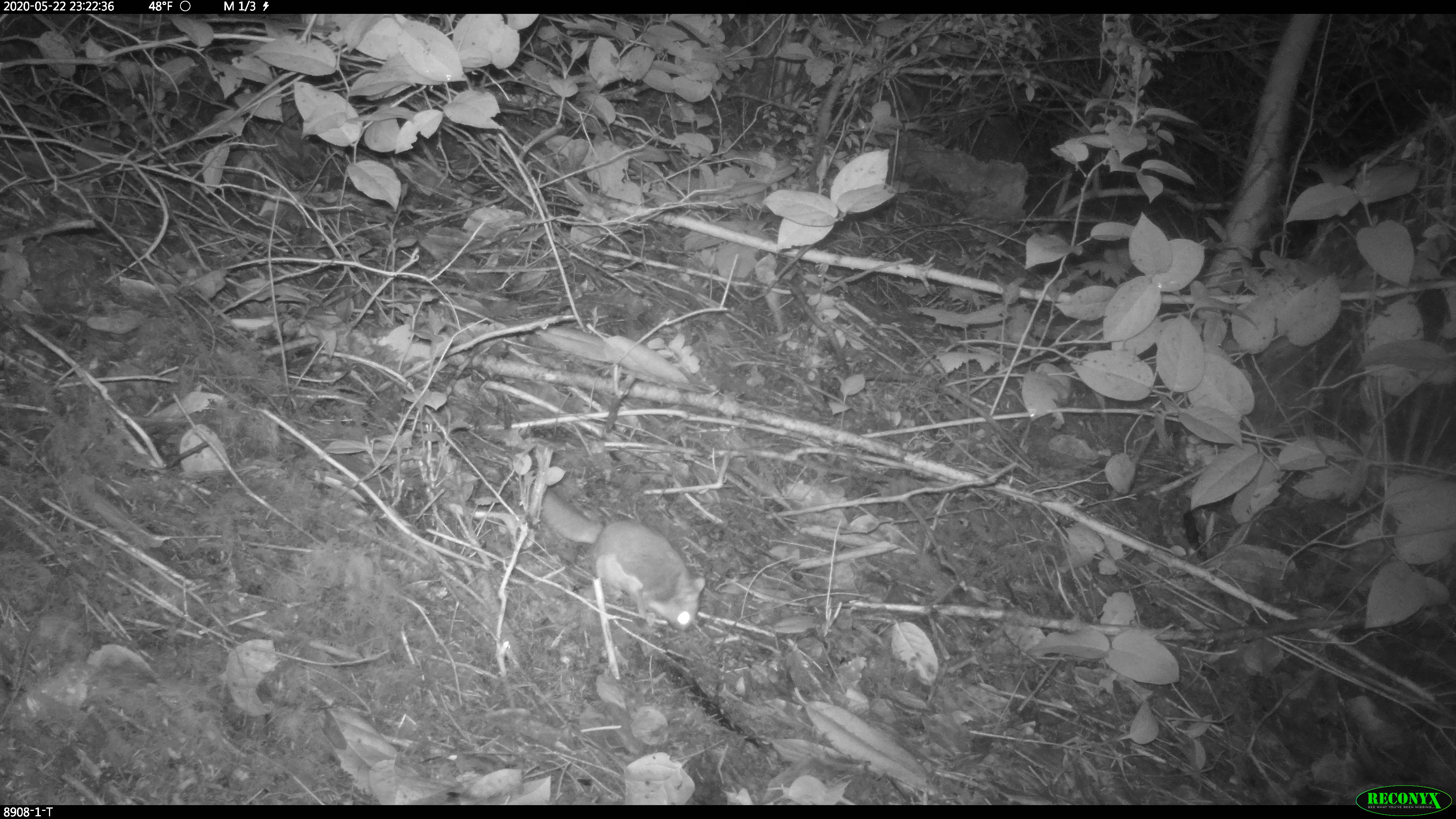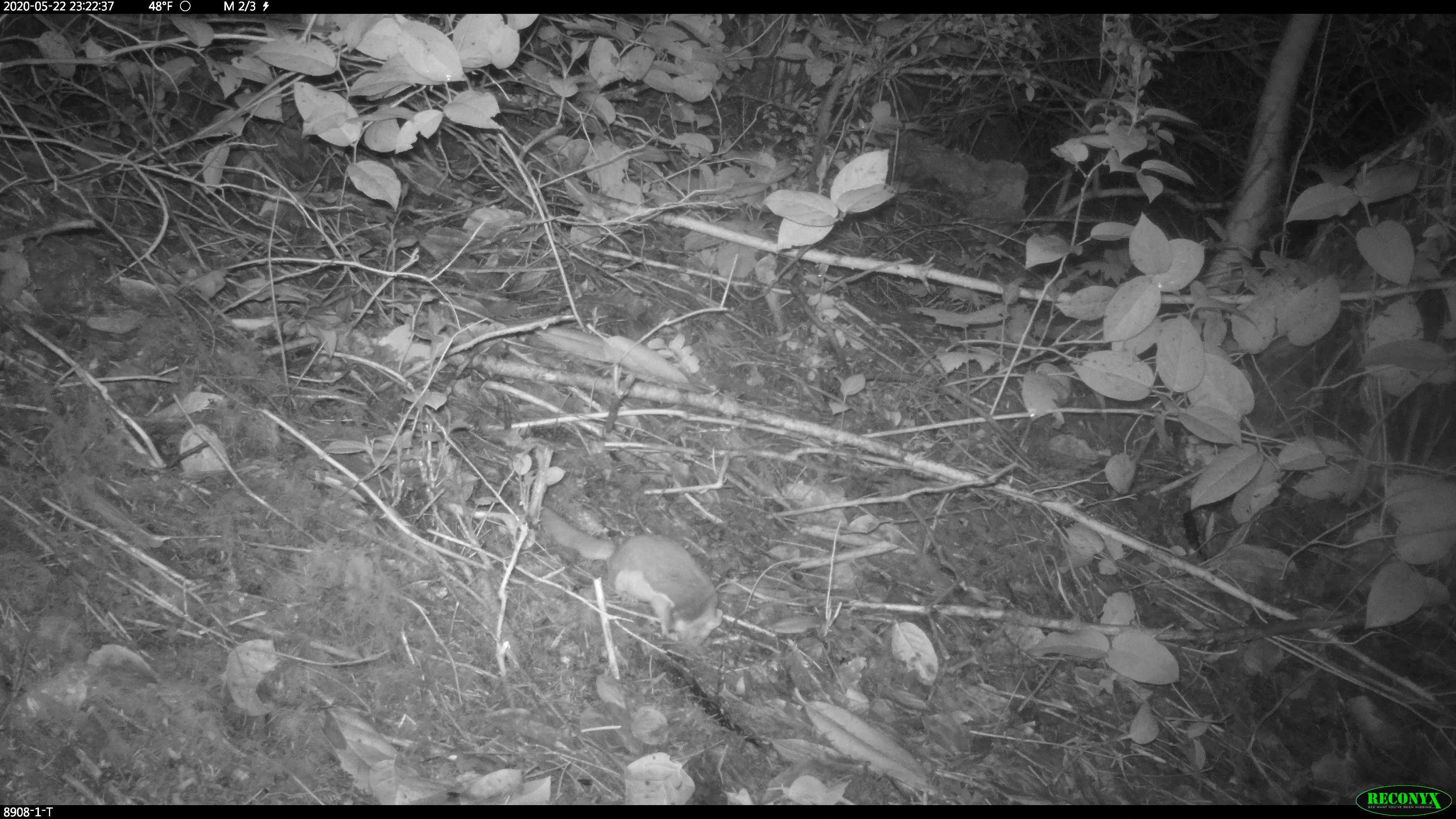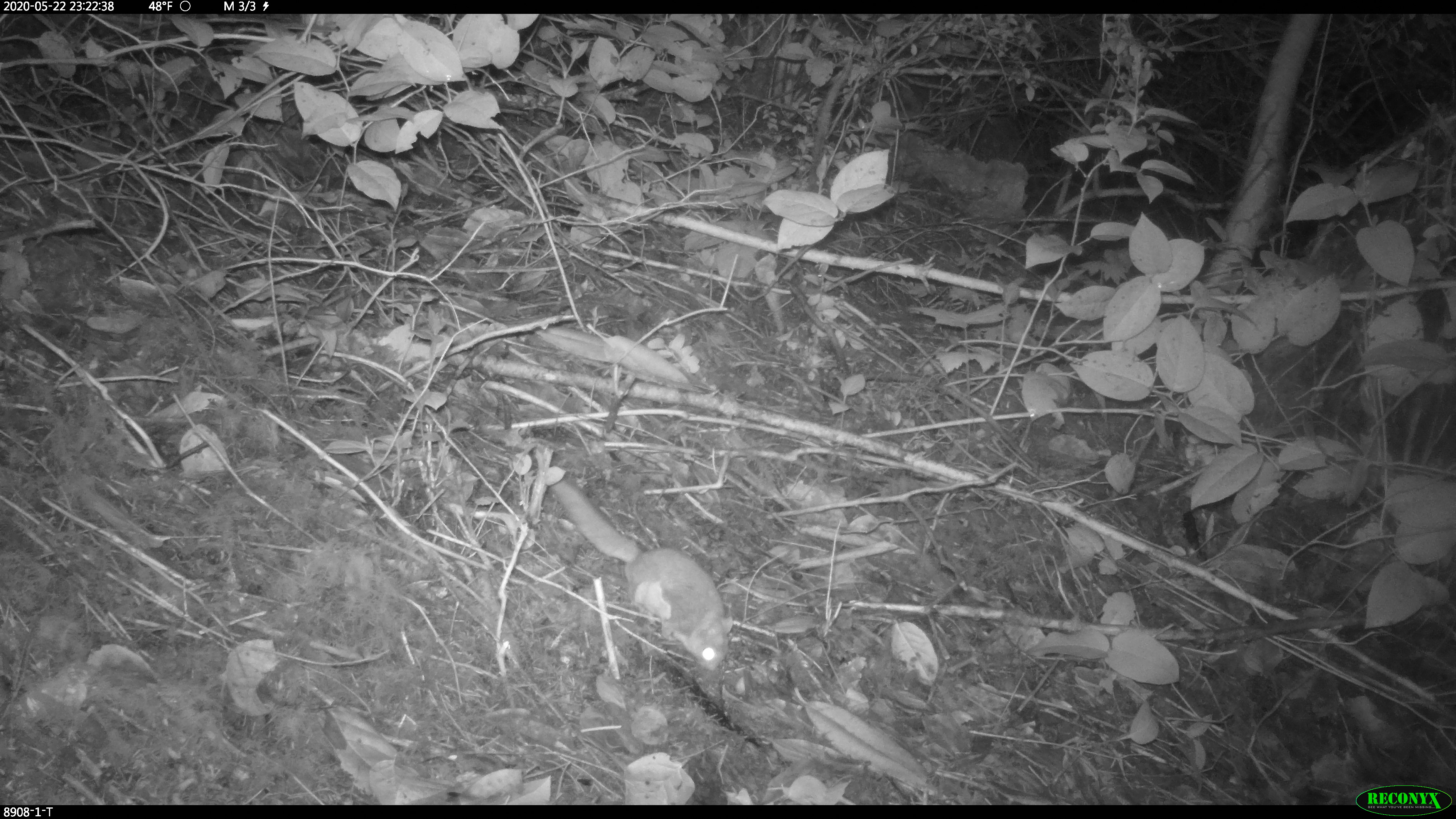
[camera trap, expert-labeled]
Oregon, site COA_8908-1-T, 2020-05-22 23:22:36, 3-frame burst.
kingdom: Animalia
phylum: Chordata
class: Mammalia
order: Rodentia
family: Sciuridae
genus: Glaucomys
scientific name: Glaucomys oregonensis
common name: humboldt's flying squirrel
Humboldt's flying squirrel (Glaucomys oregonensis).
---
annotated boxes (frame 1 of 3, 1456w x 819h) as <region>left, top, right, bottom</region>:
humboldt's flying squirrel: <region>517, 475, 716, 650</region>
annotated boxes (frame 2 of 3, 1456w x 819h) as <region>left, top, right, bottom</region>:
humboldt's flying squirrel: <region>526, 499, 733, 657</region>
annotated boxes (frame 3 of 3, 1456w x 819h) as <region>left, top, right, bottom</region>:
humboldt's flying squirrel: <region>544, 469, 742, 676</region>